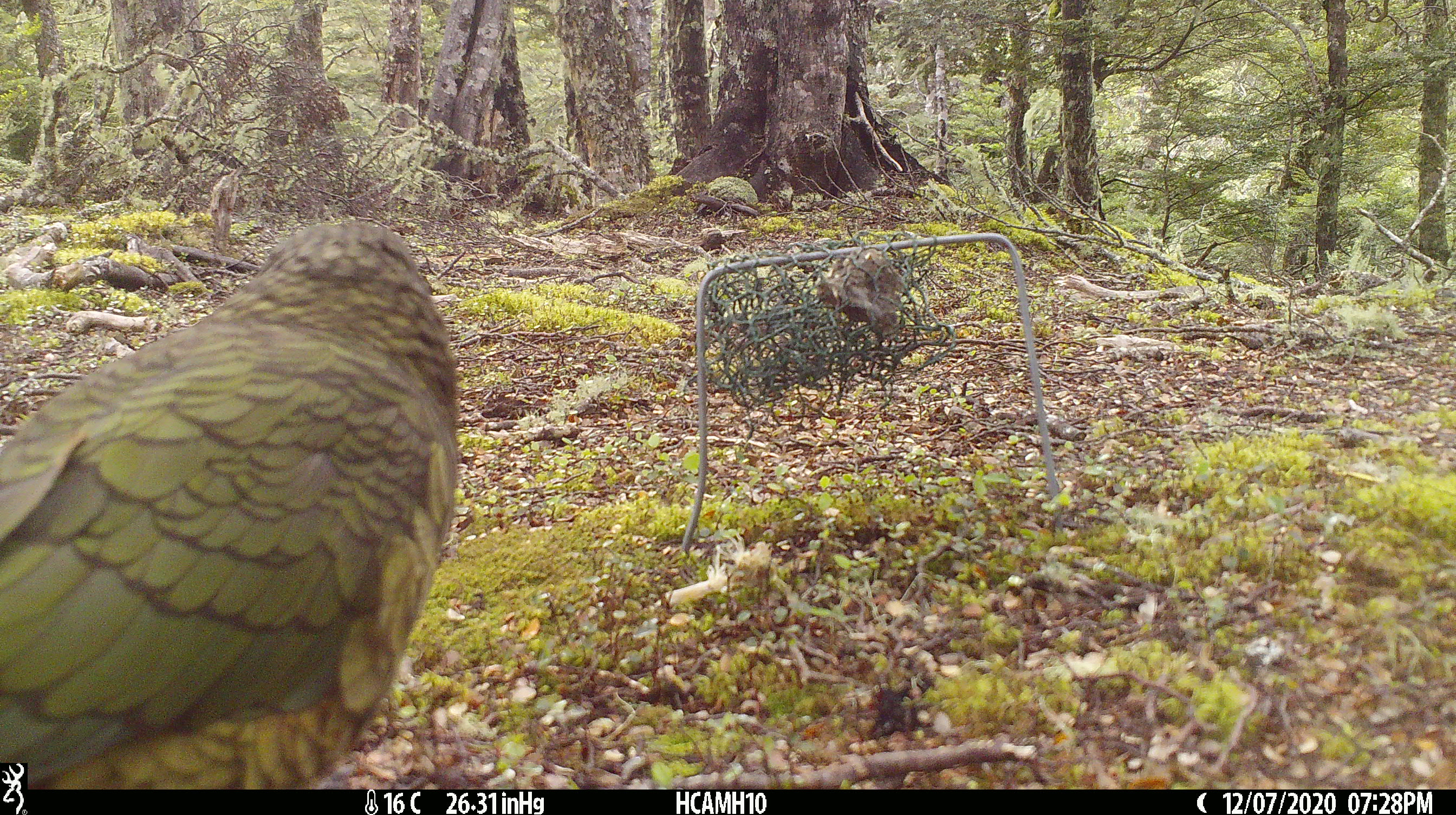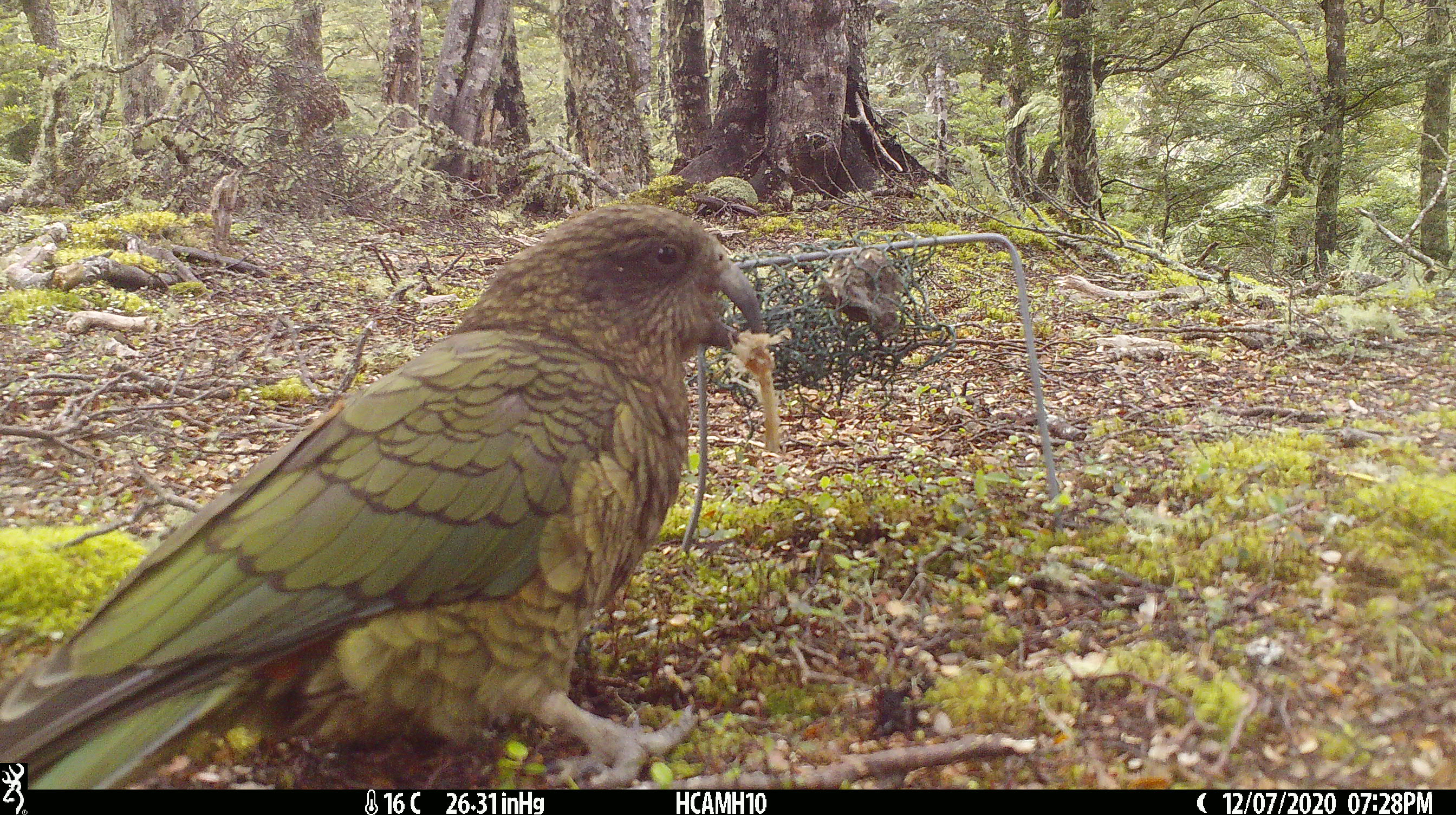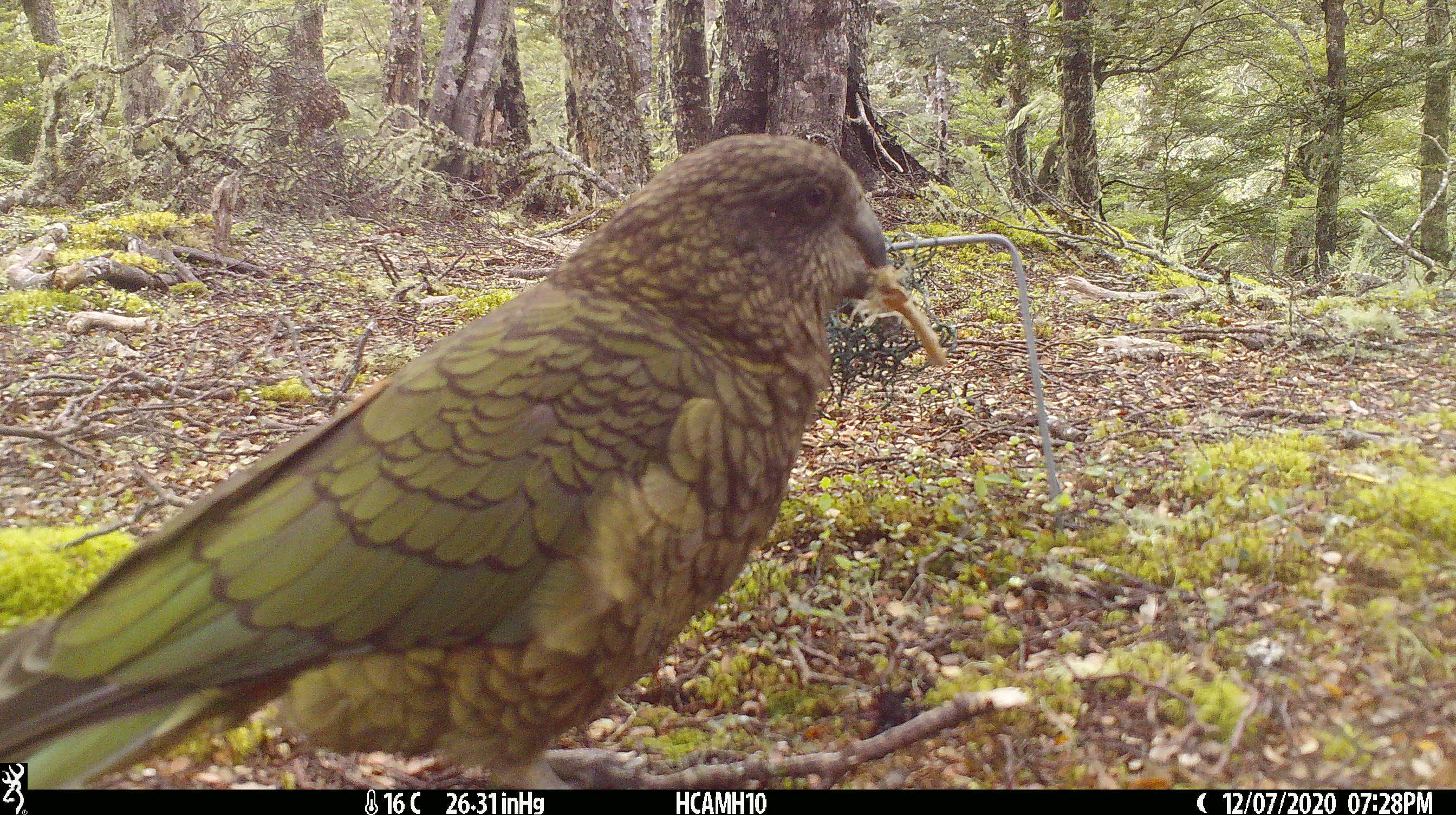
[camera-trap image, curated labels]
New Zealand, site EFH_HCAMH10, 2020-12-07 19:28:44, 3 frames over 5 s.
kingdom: Animalia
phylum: Chordata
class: Aves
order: Psittaciformes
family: Strigopidae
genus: Nestor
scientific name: Nestor notabilis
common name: kea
Kea (Nestor notabilis).